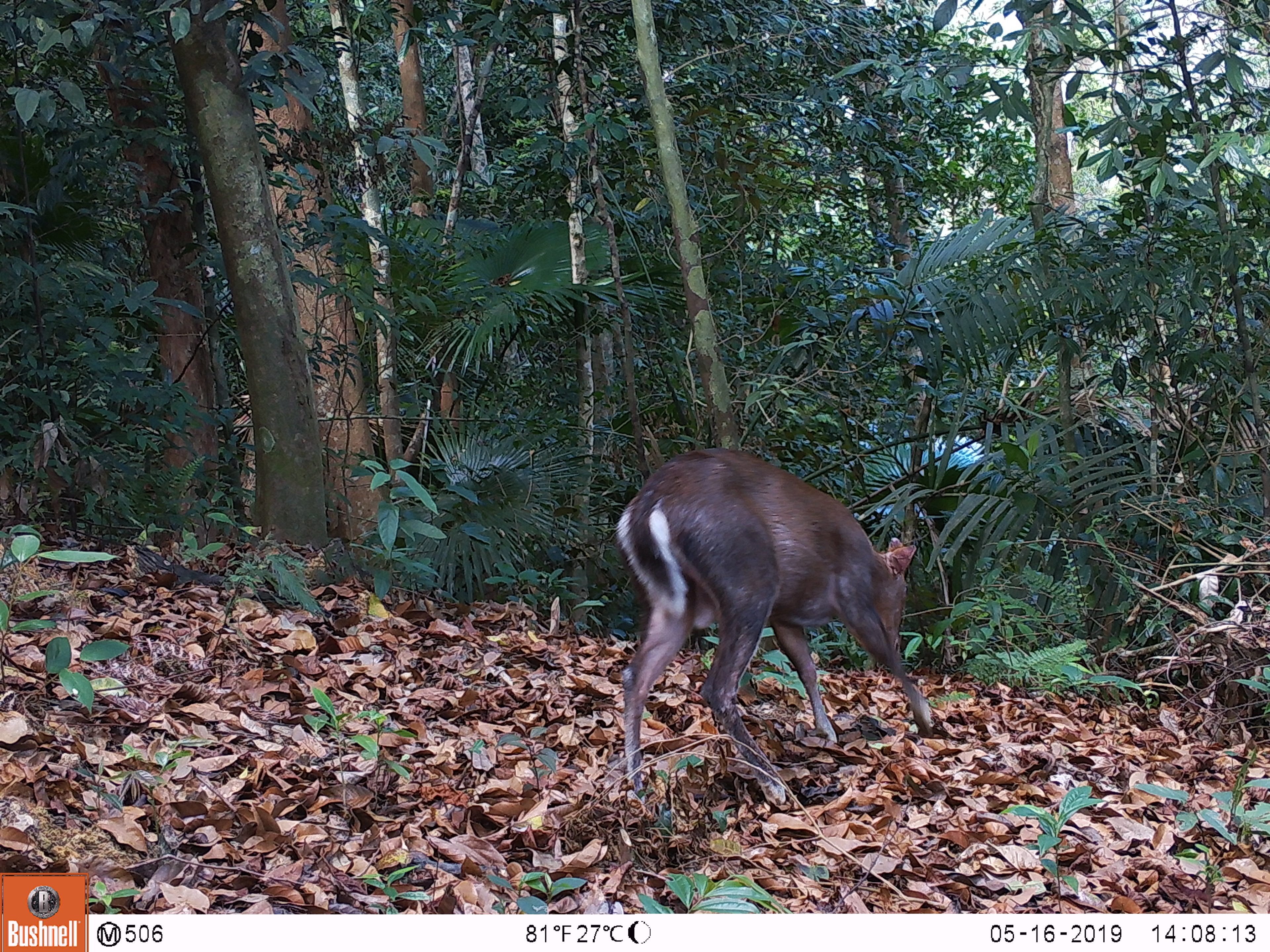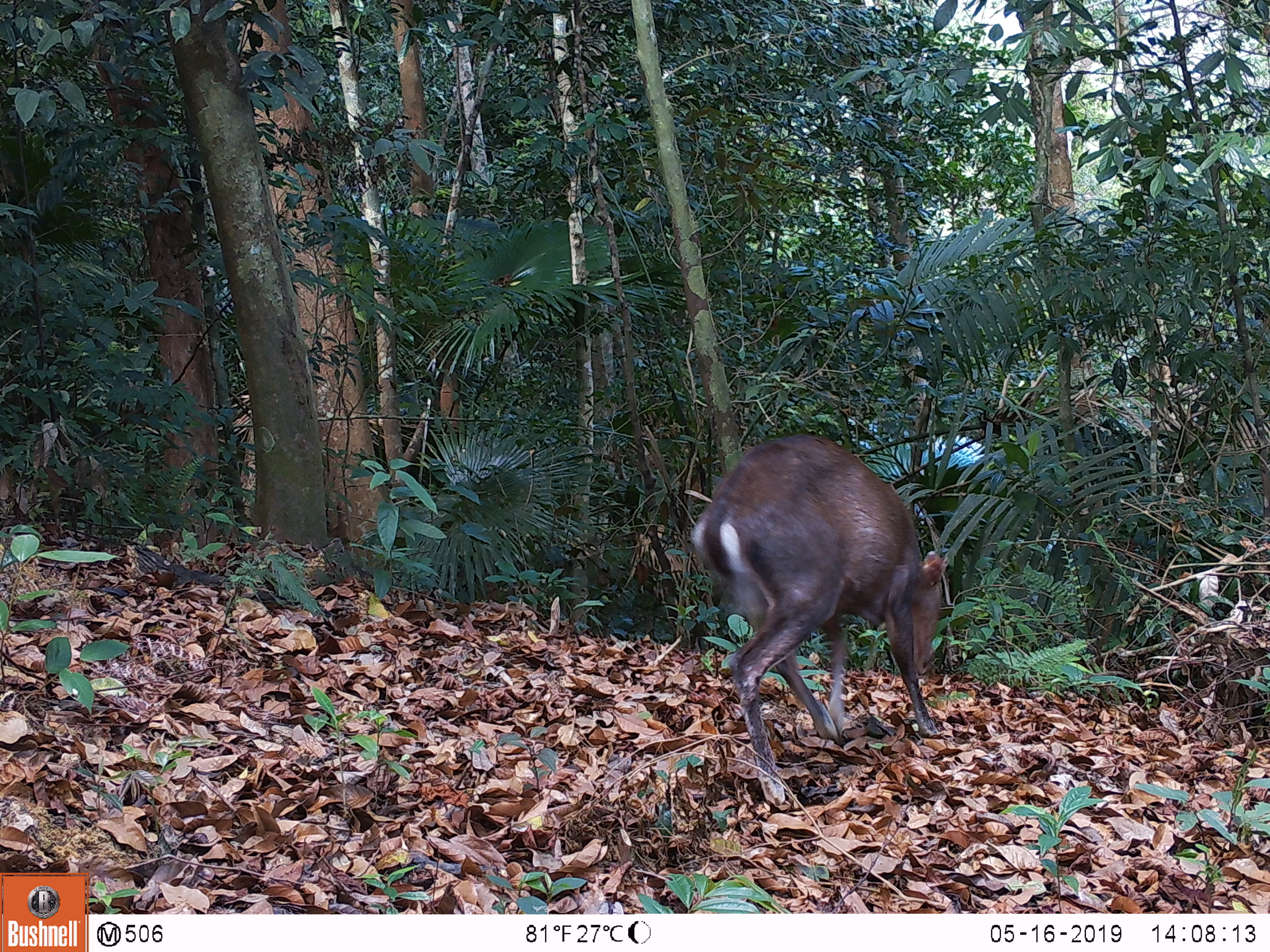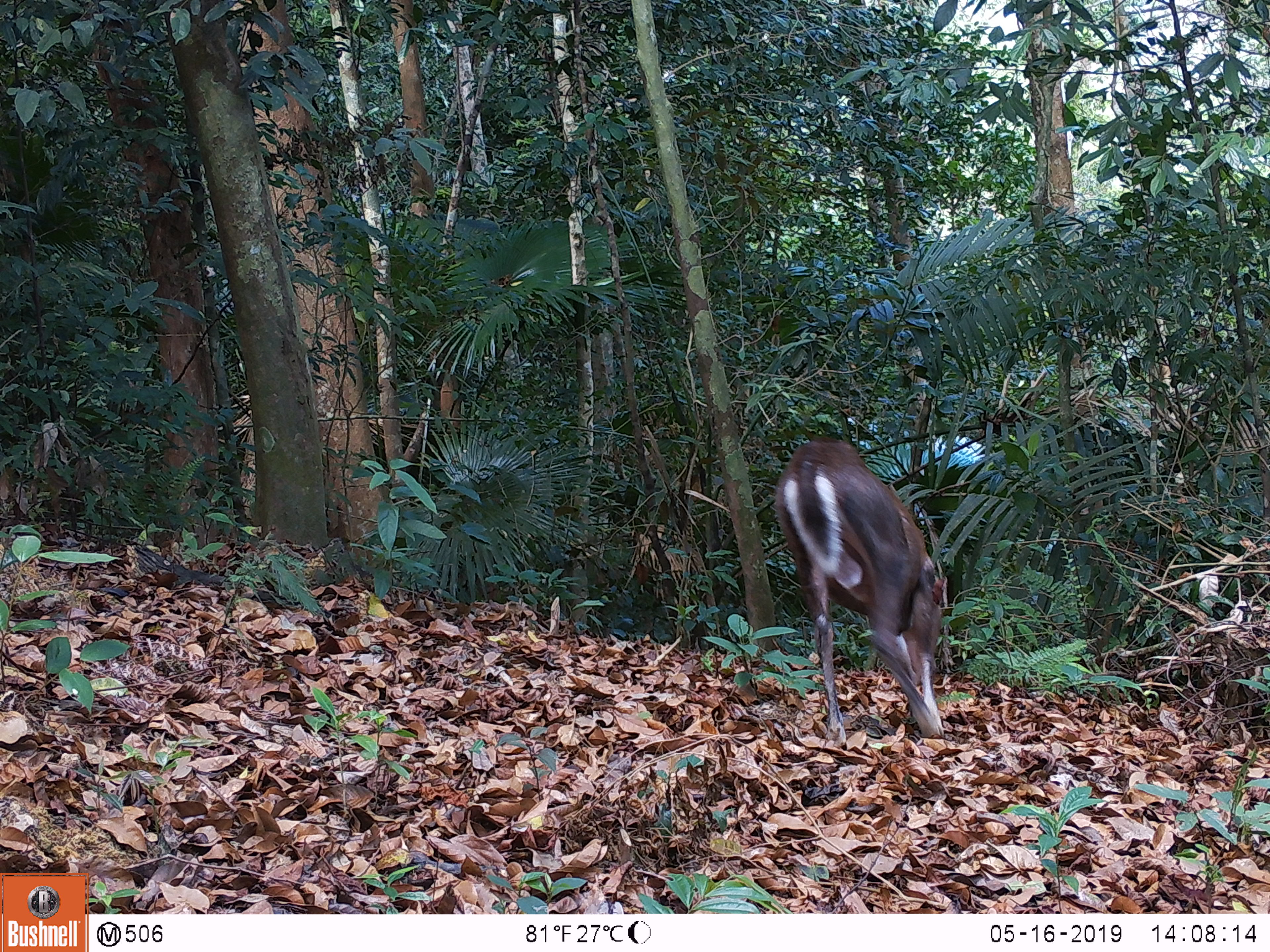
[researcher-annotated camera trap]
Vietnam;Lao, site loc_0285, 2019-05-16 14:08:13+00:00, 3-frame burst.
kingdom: Animalia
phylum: Chordata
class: Mammalia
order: Artiodactyla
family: Cervidae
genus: Muntiacus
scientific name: Muntiacus rooseveltorum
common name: roosevelt's muntjac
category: roosevelts muntjac group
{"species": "roosevelts muntjac group (roosevelt's muntjac) (Muntiacus rooseveltorum)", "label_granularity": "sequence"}